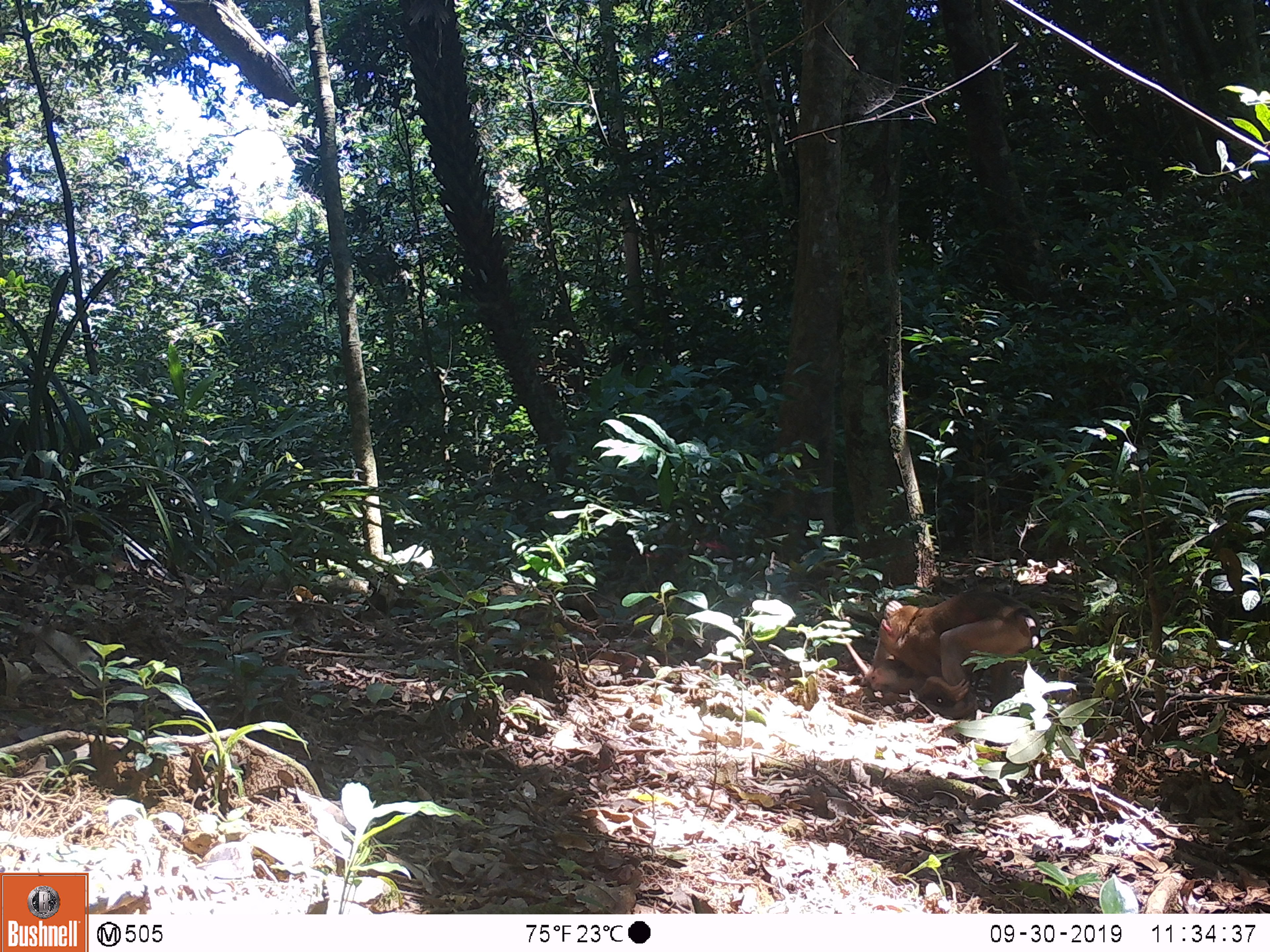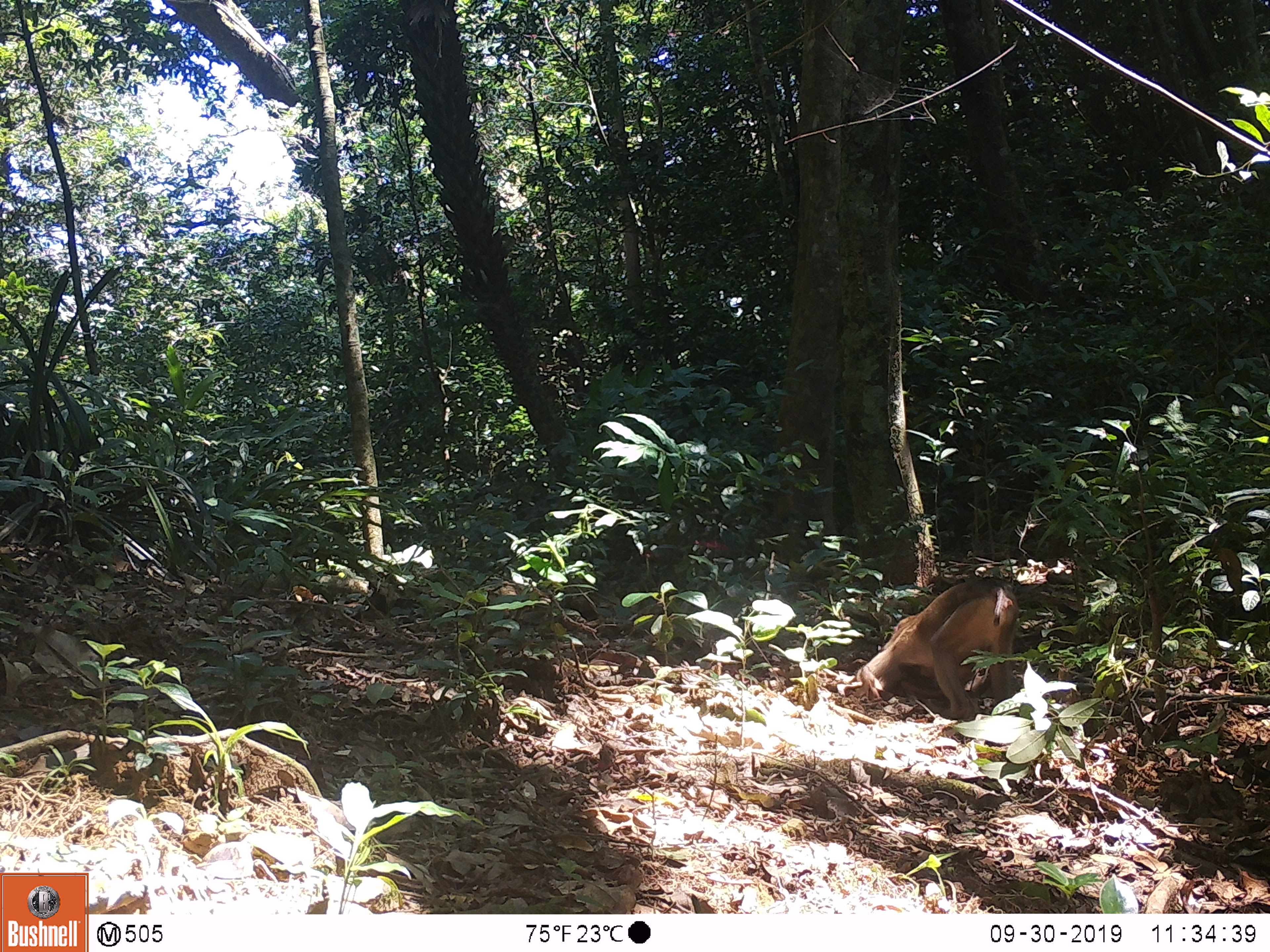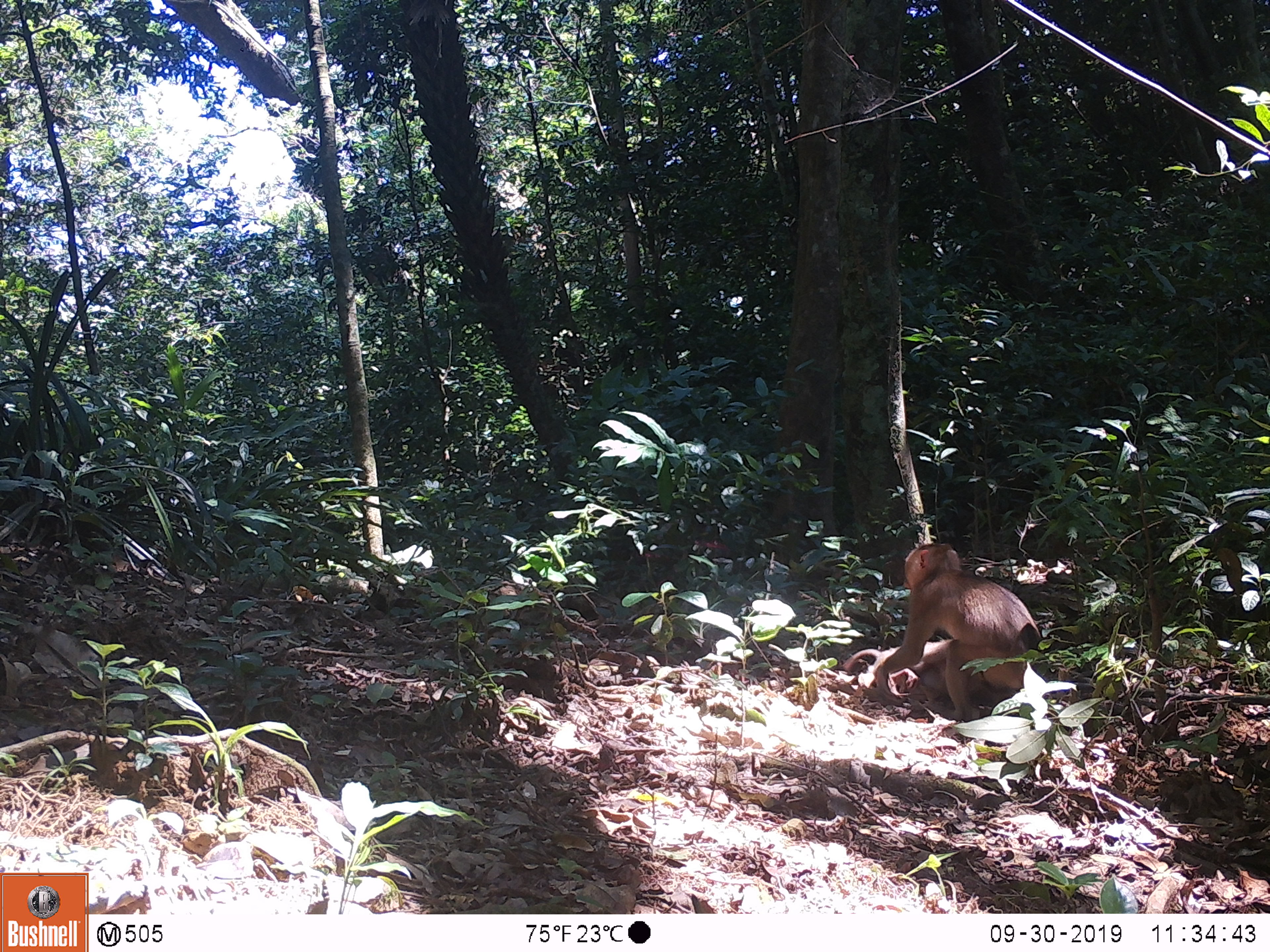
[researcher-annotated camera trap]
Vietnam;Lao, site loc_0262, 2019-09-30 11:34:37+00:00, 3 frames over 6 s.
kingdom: Animalia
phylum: Chordata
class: Mammalia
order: Primates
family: Cercopithecidae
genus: Macaca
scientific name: Macaca nemestrina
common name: pig-tailed macaque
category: pig tailed macaque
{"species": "pig tailed macaque (pig-tailed macaque) (Macaca nemestrina)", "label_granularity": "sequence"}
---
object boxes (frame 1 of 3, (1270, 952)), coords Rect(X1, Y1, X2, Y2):
pig tailed macaque: Rect(877, 590, 1040, 717); Rect(859, 600, 970, 702)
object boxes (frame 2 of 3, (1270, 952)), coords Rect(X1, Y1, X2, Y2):
pig tailed macaque: Rect(852, 577, 1018, 719); Rect(900, 661, 975, 698)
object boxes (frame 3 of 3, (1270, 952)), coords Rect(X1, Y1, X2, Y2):
pig tailed macaque: Rect(873, 542, 1041, 722); Rect(843, 639, 954, 703)